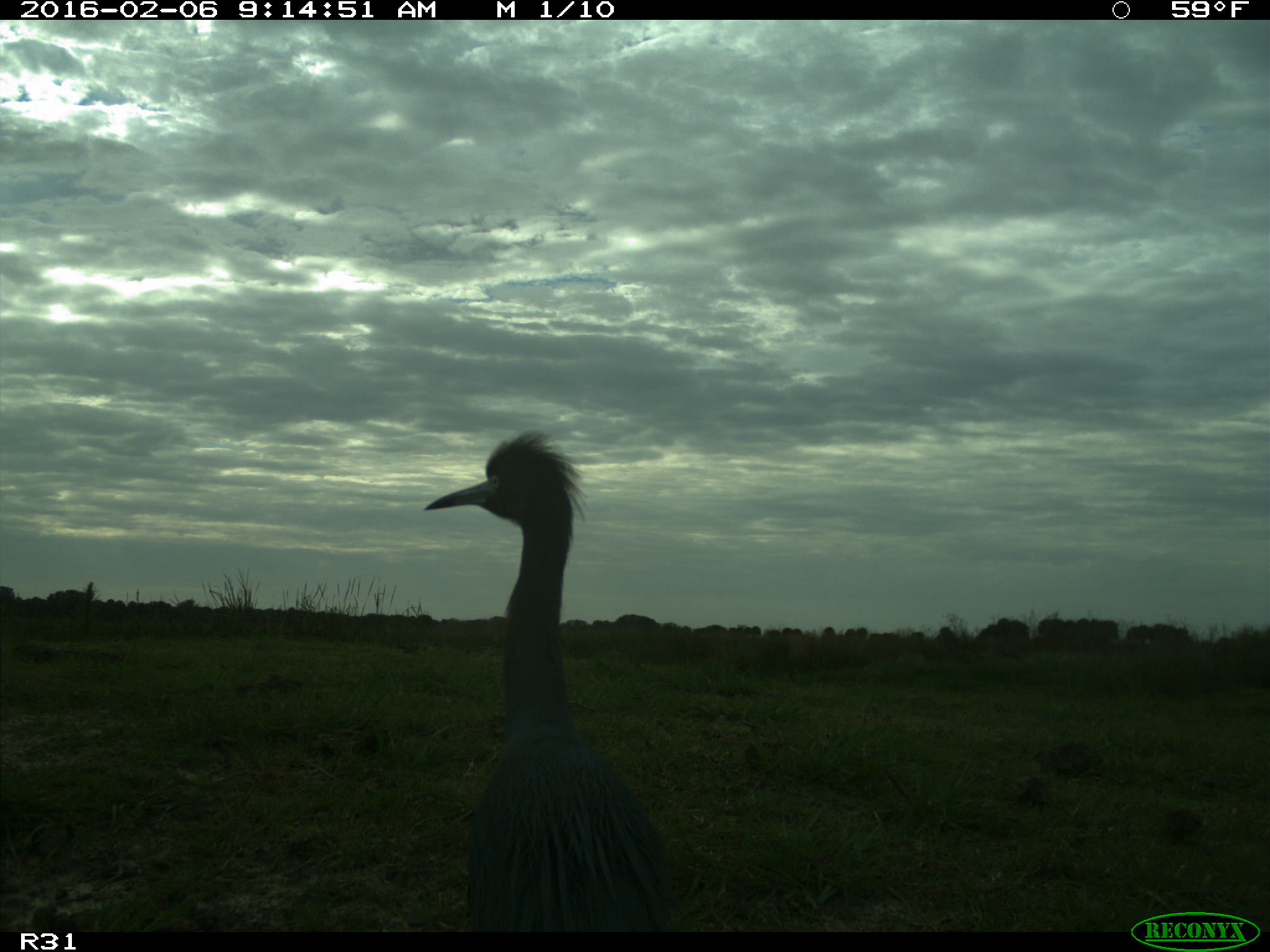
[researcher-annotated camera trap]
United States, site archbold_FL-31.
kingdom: Animalia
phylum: Chordata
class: Aves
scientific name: Aves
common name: birds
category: unidentified bird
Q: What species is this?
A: Unidentified bird (birds) (Aves).